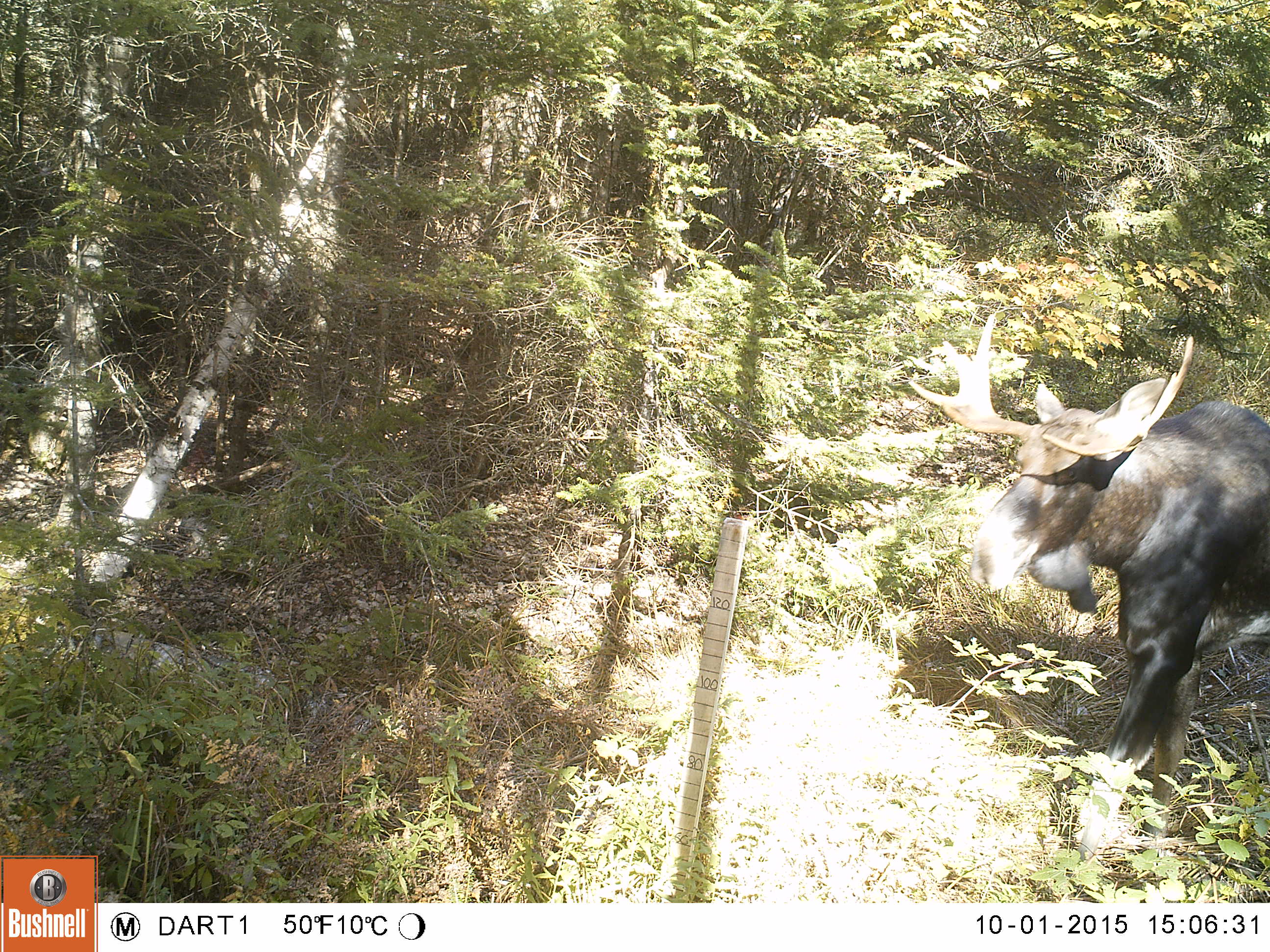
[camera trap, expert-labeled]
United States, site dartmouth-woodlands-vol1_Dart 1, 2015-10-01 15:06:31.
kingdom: Animalia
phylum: Chordata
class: Mammalia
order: Artiodactyla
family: Cervidae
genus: Alces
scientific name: Alces alces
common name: moose